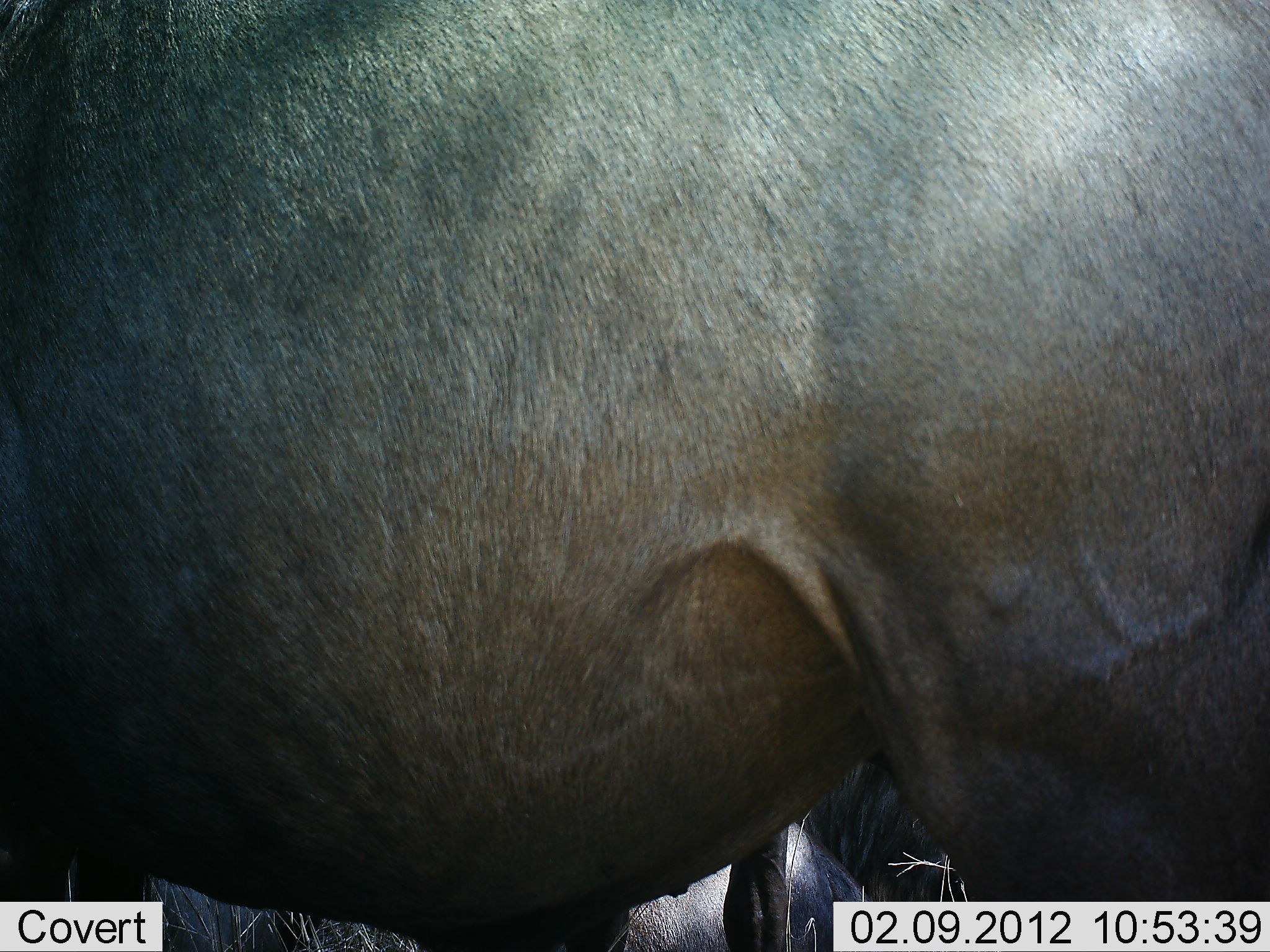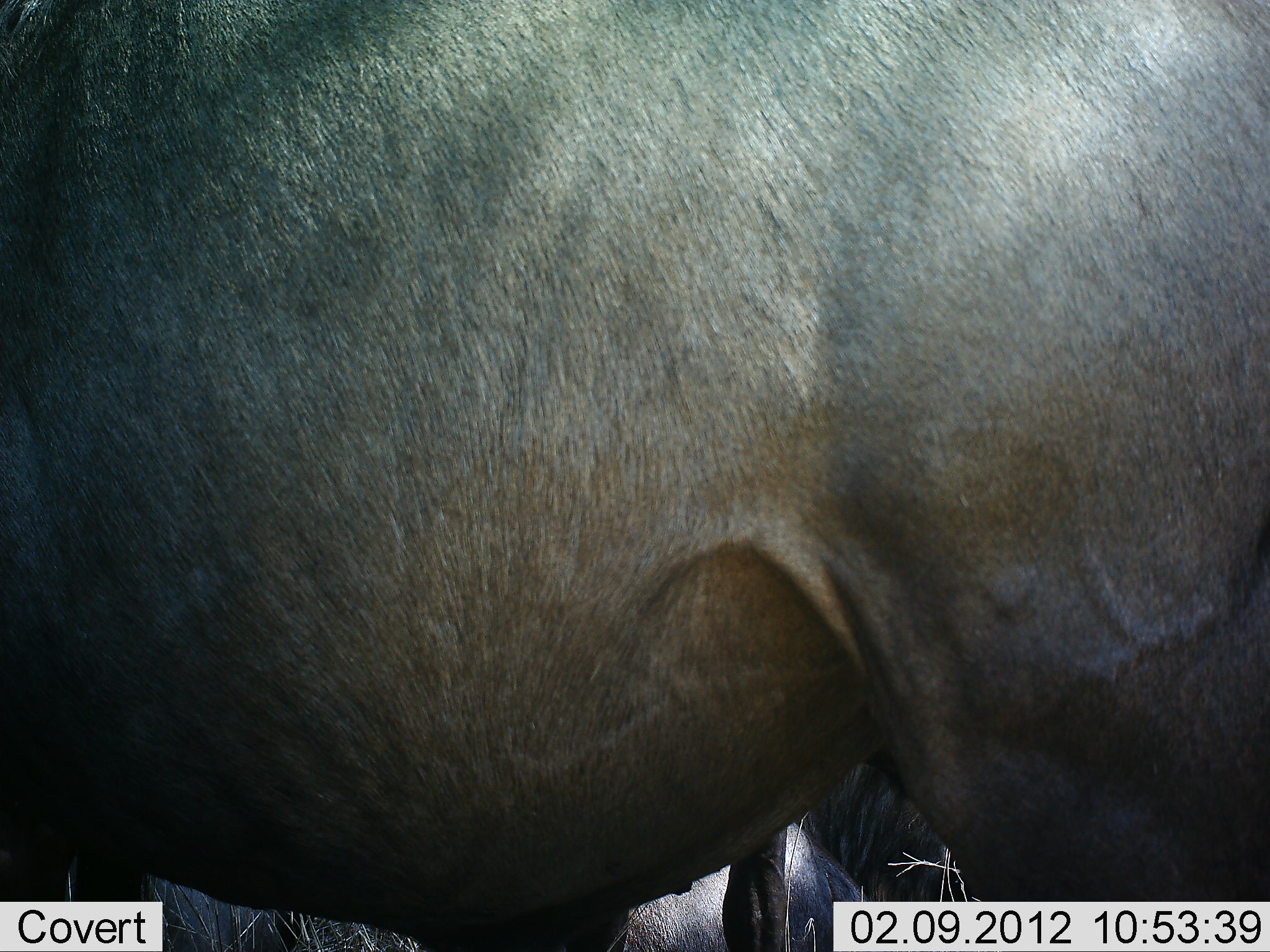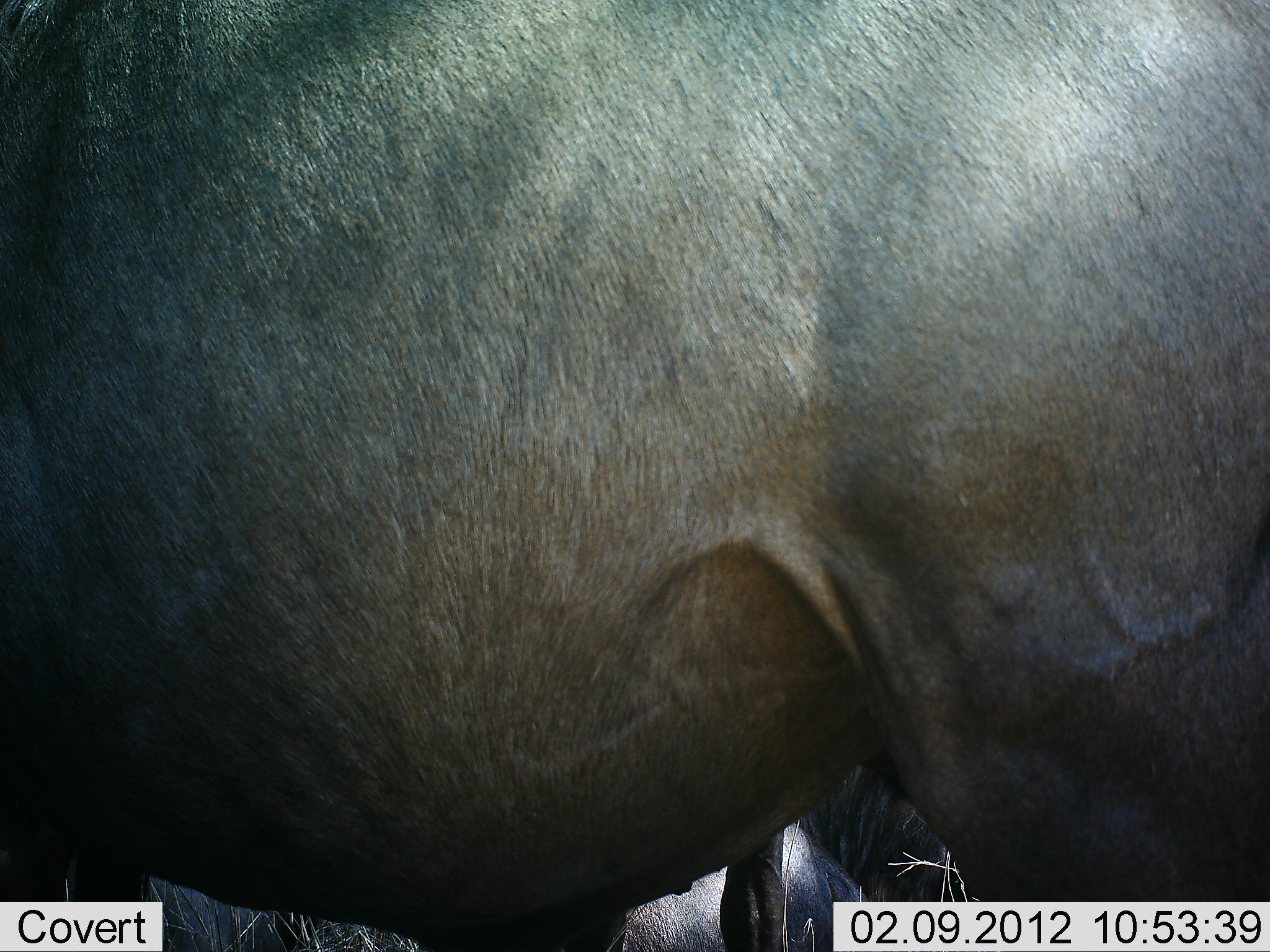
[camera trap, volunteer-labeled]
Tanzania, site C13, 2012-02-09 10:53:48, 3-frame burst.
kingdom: Animalia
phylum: Chordata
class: Mammalia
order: Artiodactyla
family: Bovidae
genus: Connochaetes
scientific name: Connochaetes taurinus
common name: blue wildebeest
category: wildebeest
Wildebeest (blue wildebeest) (Connochaetes taurinus), count 2. Behavior (volunteer vote fractions): standing 96%, resting 16%, moving 0%, interacting 0%. Young present (vote fraction): 0%. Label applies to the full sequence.